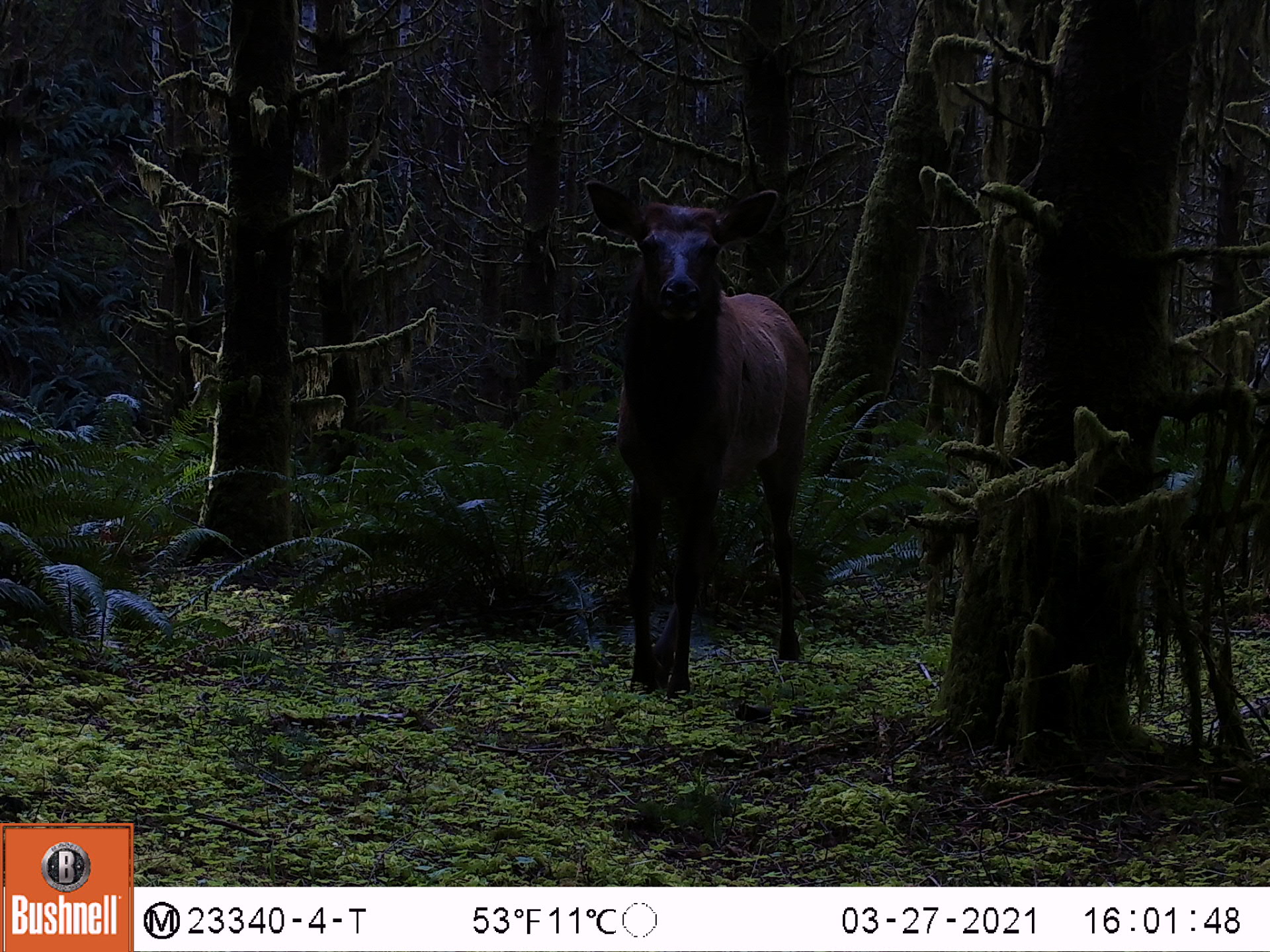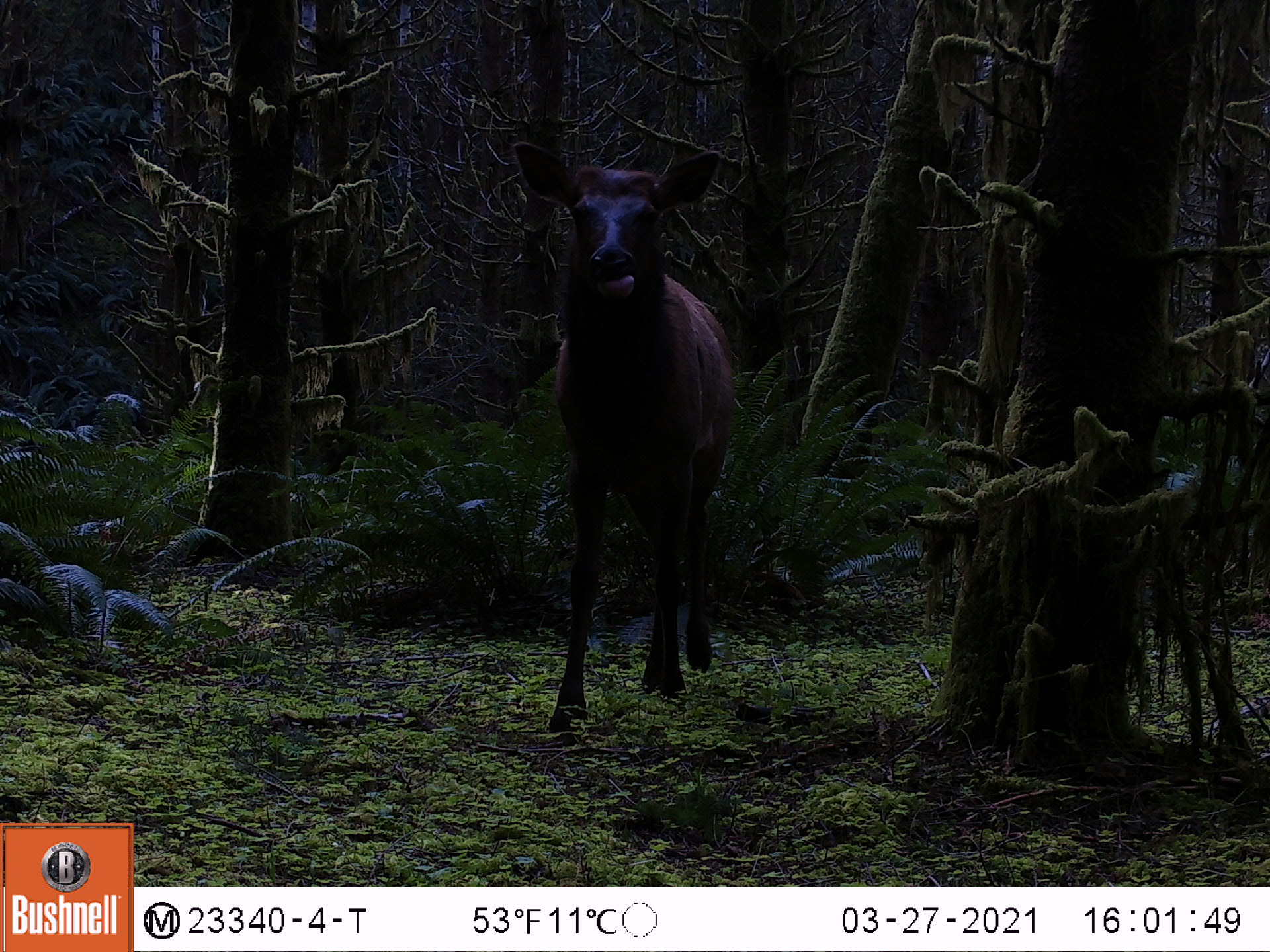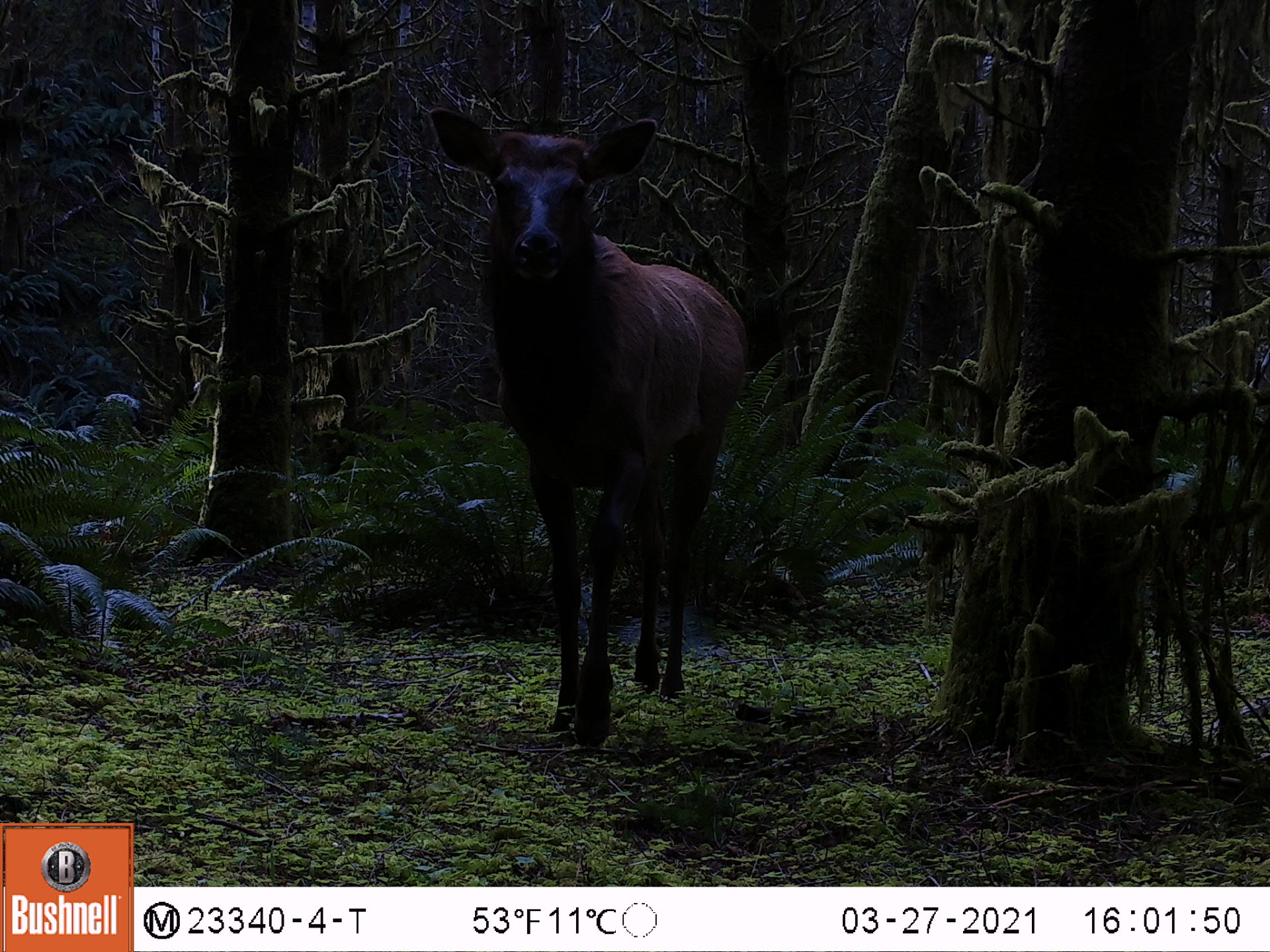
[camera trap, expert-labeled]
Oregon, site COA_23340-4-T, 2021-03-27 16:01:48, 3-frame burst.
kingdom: Animalia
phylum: Chordata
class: Mammalia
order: Artiodactyla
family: Cervidae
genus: Cervus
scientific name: Cervus canadensis roosevelti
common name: roosevelt elk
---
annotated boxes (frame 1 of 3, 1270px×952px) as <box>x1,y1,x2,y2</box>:
roosevelt elk: <box>584,172,822,704</box>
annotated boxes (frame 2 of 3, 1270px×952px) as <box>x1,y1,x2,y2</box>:
roosevelt elk: <box>507,129,745,733</box>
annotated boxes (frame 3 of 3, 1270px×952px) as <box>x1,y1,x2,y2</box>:
roosevelt elk: <box>425,100,754,764</box>